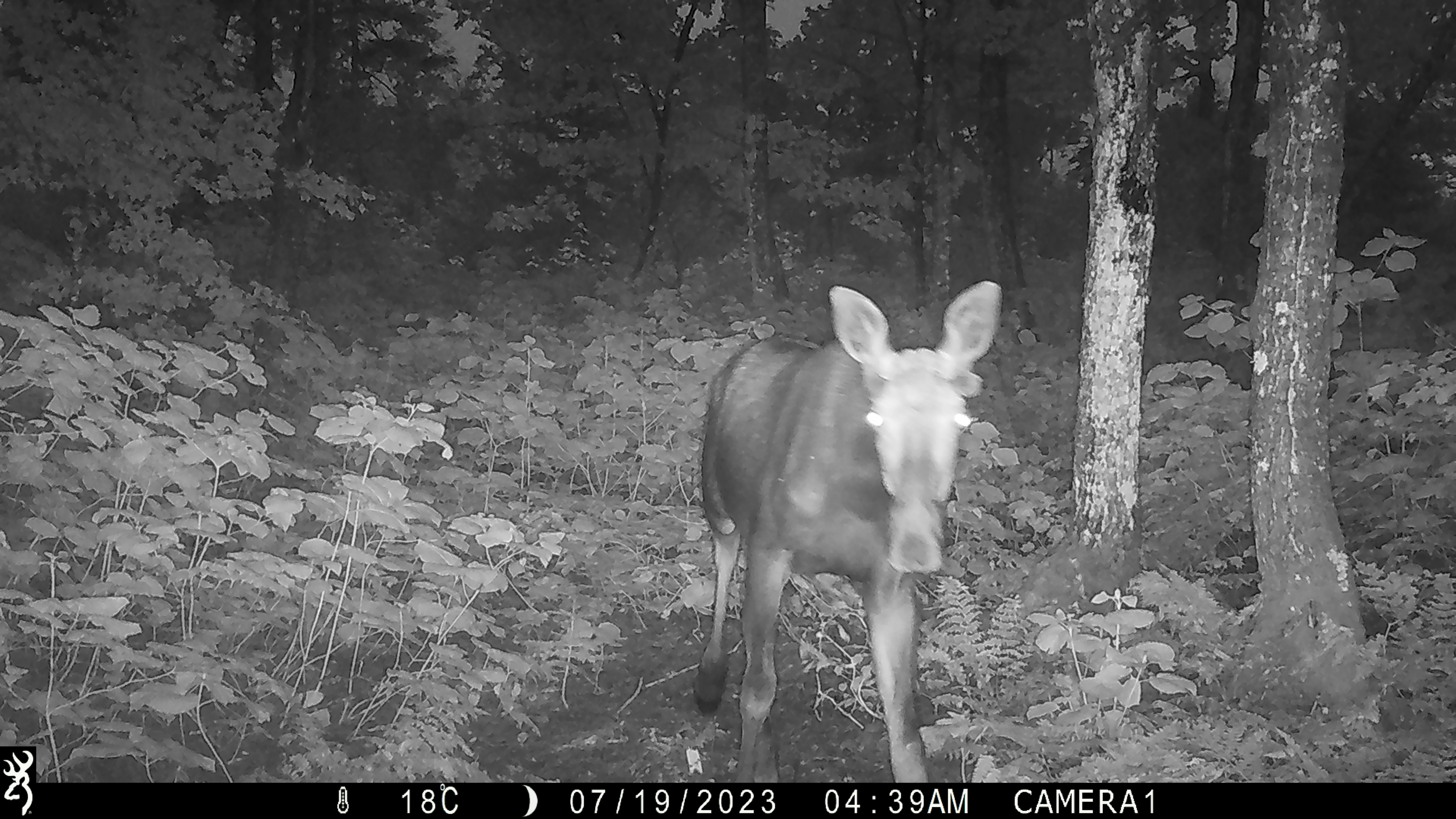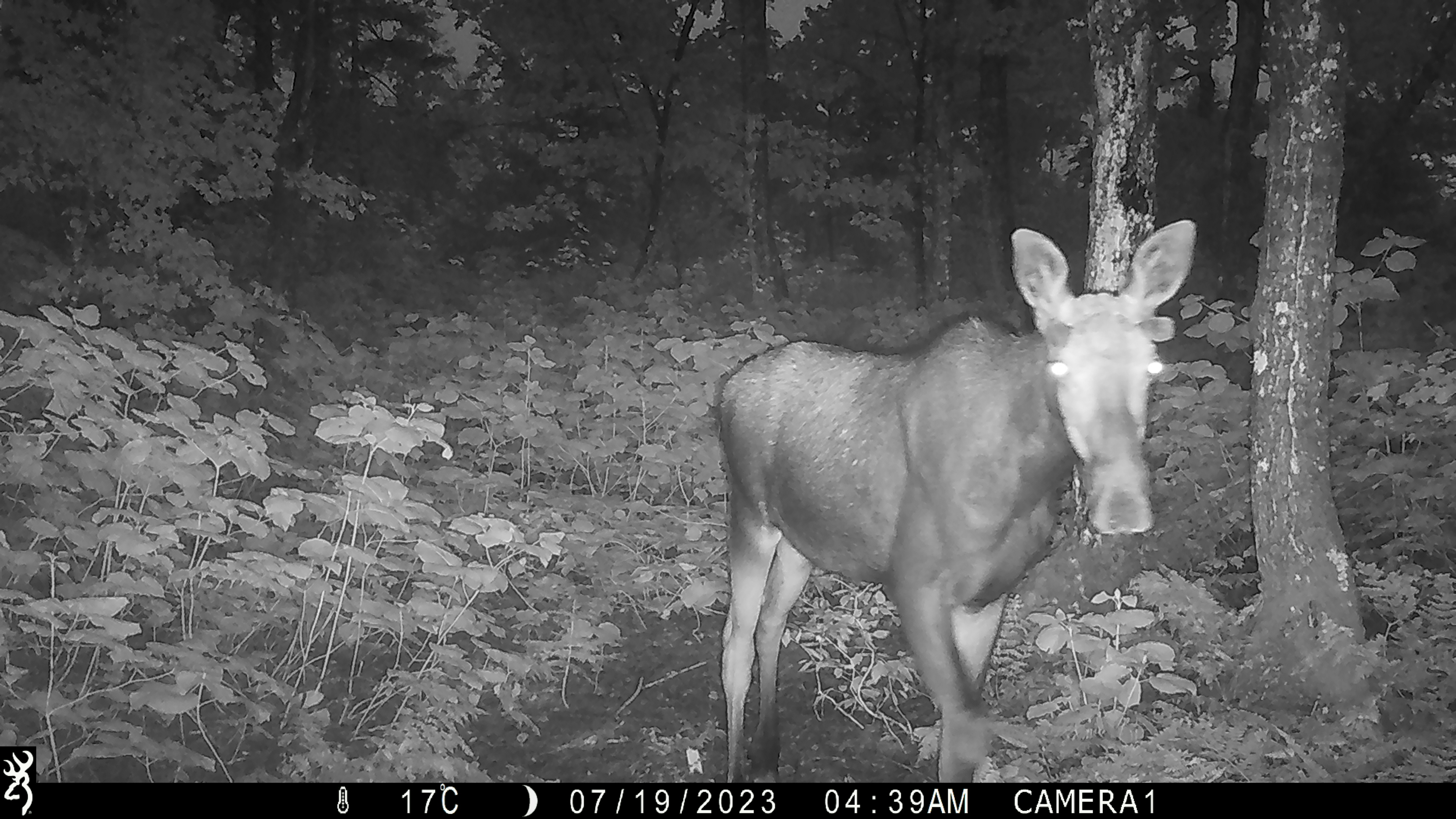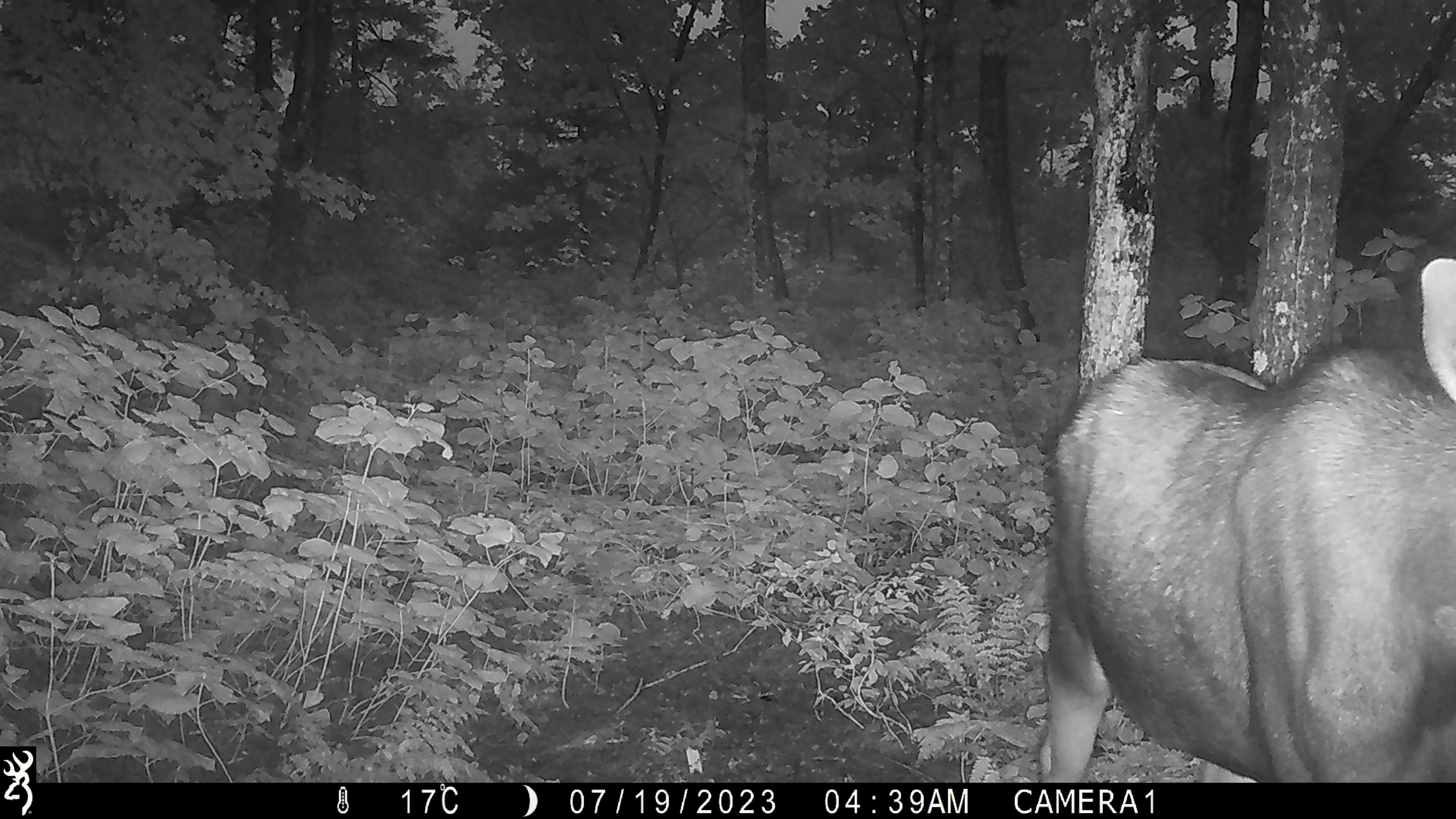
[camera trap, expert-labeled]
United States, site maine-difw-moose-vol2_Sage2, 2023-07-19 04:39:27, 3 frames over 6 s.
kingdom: Animalia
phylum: Chordata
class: Mammalia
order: Artiodactyla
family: Cervidae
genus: Alces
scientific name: Alces alces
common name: moose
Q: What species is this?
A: Moose (Alces alces).